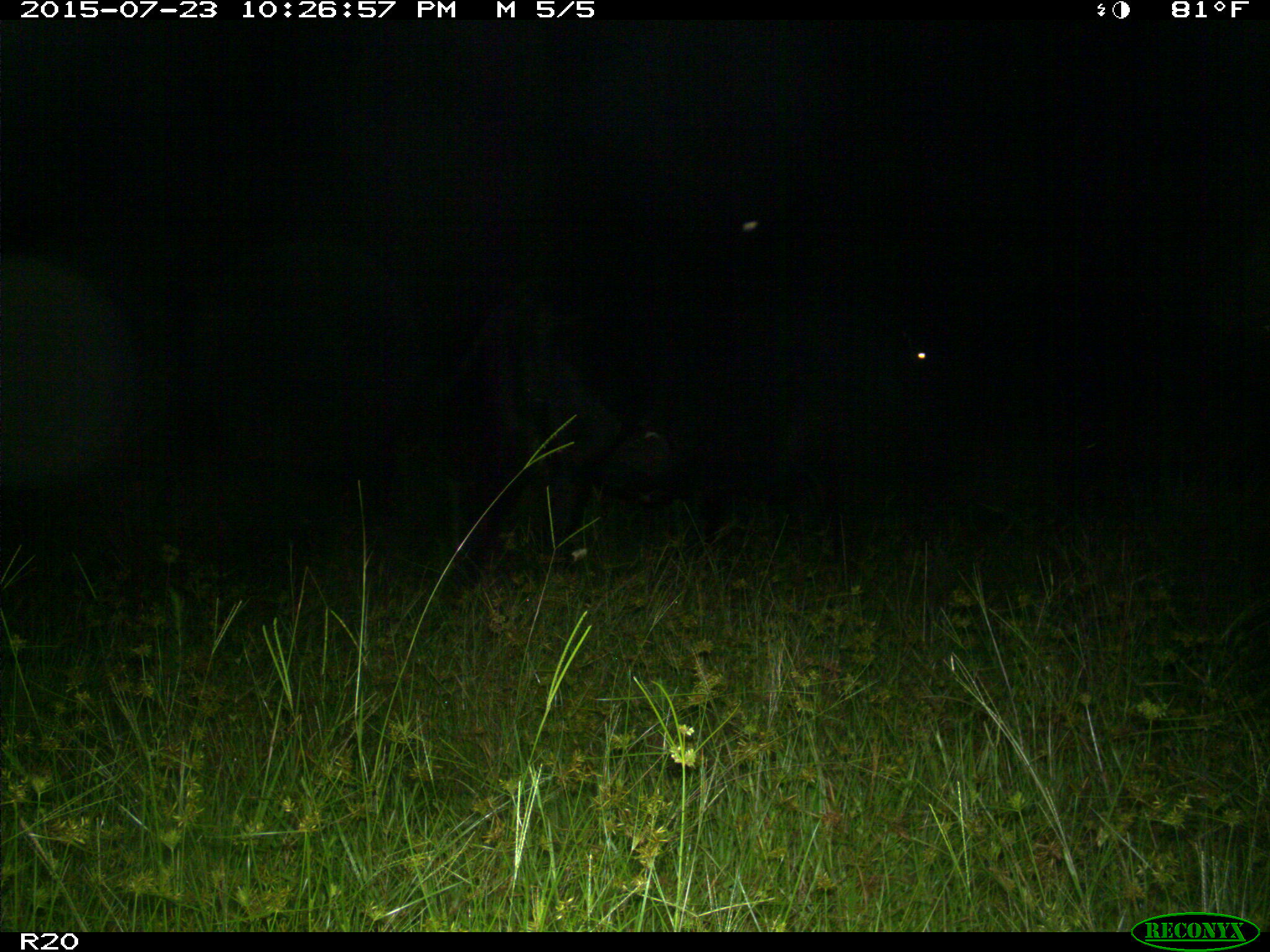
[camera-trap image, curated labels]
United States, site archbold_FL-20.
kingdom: Animalia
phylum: Chordata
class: Mammalia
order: Artiodactyla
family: Bovidae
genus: Bos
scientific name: Bos taurus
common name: domestic cow